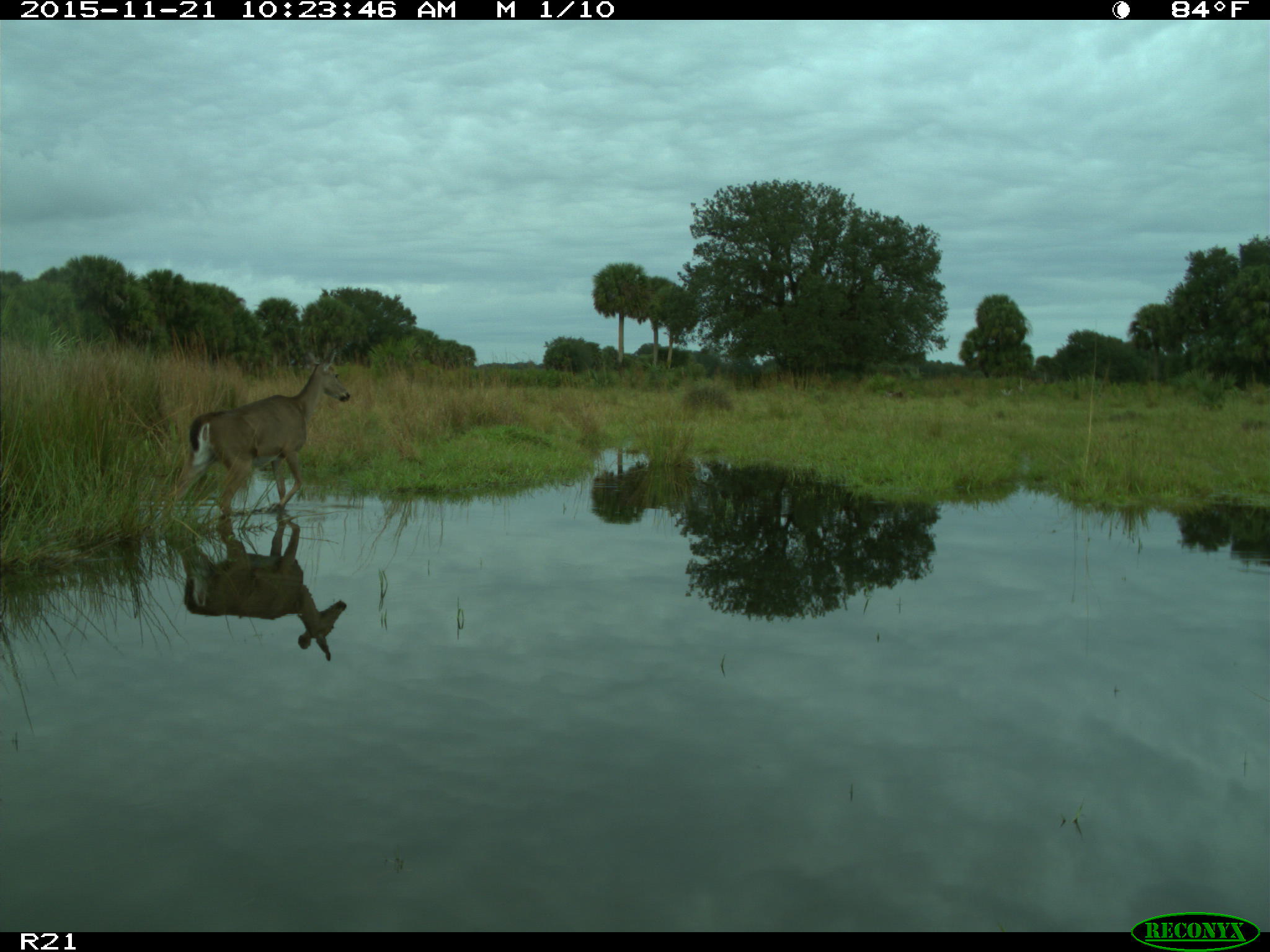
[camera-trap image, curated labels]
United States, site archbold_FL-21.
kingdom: Animalia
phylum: Chordata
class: Mammalia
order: Artiodactyla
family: Cervidae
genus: Odocoileus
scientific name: Odocoileus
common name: deer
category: unidentified deer